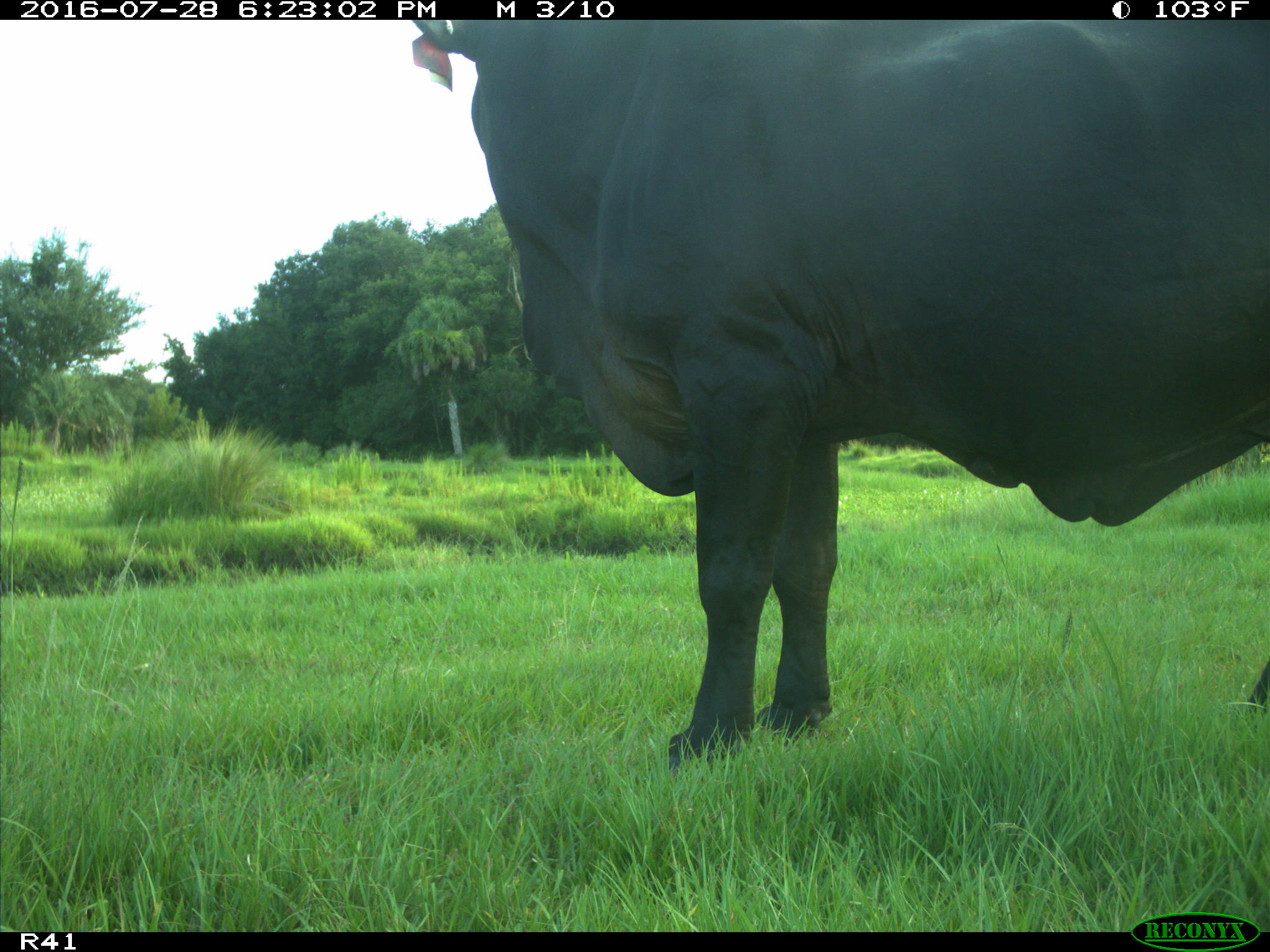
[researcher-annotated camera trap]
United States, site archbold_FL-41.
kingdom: Animalia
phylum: Chordata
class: Mammalia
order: Artiodactyla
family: Bovidae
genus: Bos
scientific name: Bos taurus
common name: domestic cow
Bos taurus (domestic cow).